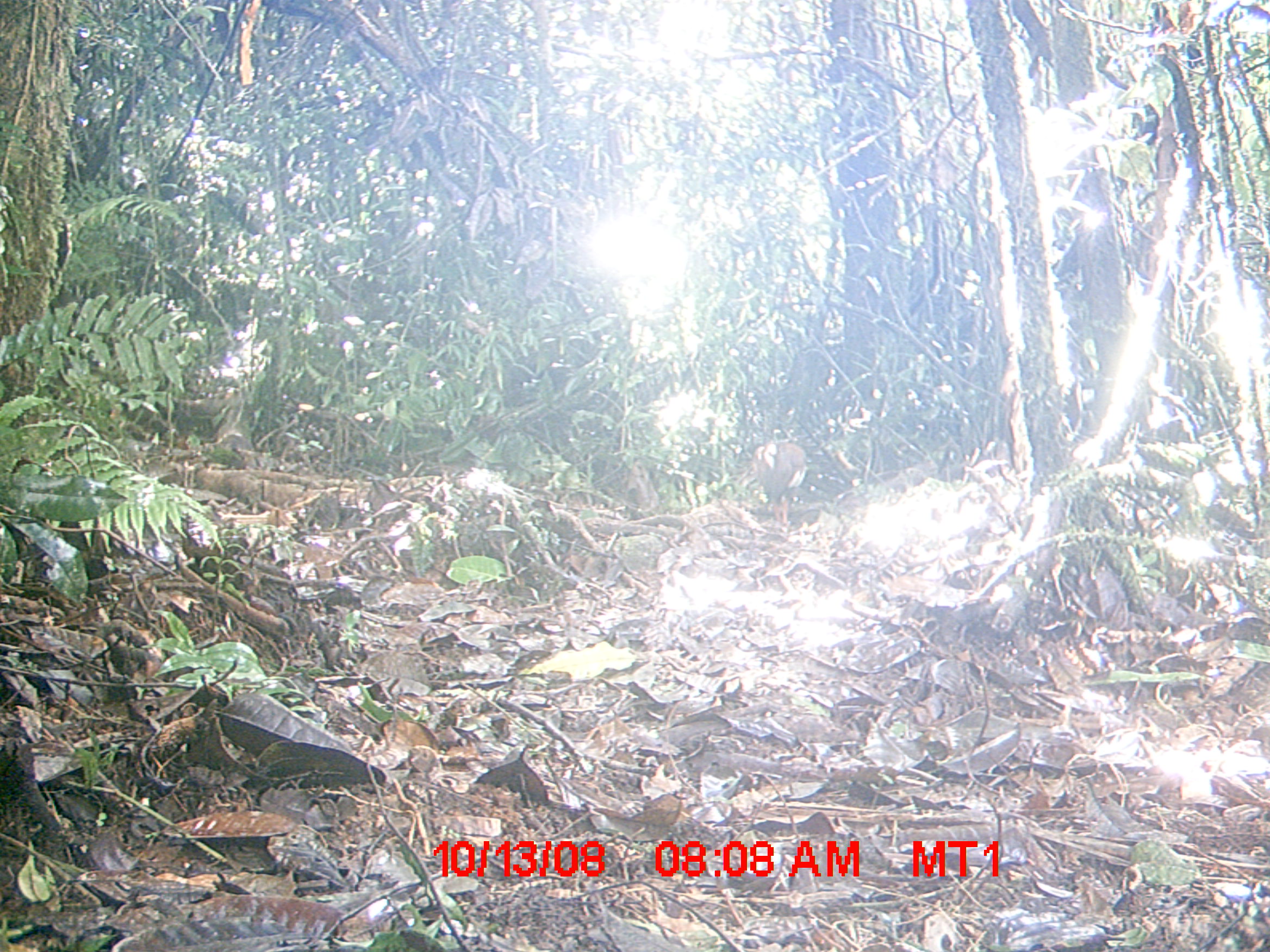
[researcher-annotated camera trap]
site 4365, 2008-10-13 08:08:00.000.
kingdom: Animalia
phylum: Chordata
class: Aves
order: Pelecaniformes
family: Threskiornithidae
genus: Lophotibis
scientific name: Lophotibis cristata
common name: madagascan ibis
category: lophotibis cristataa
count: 2